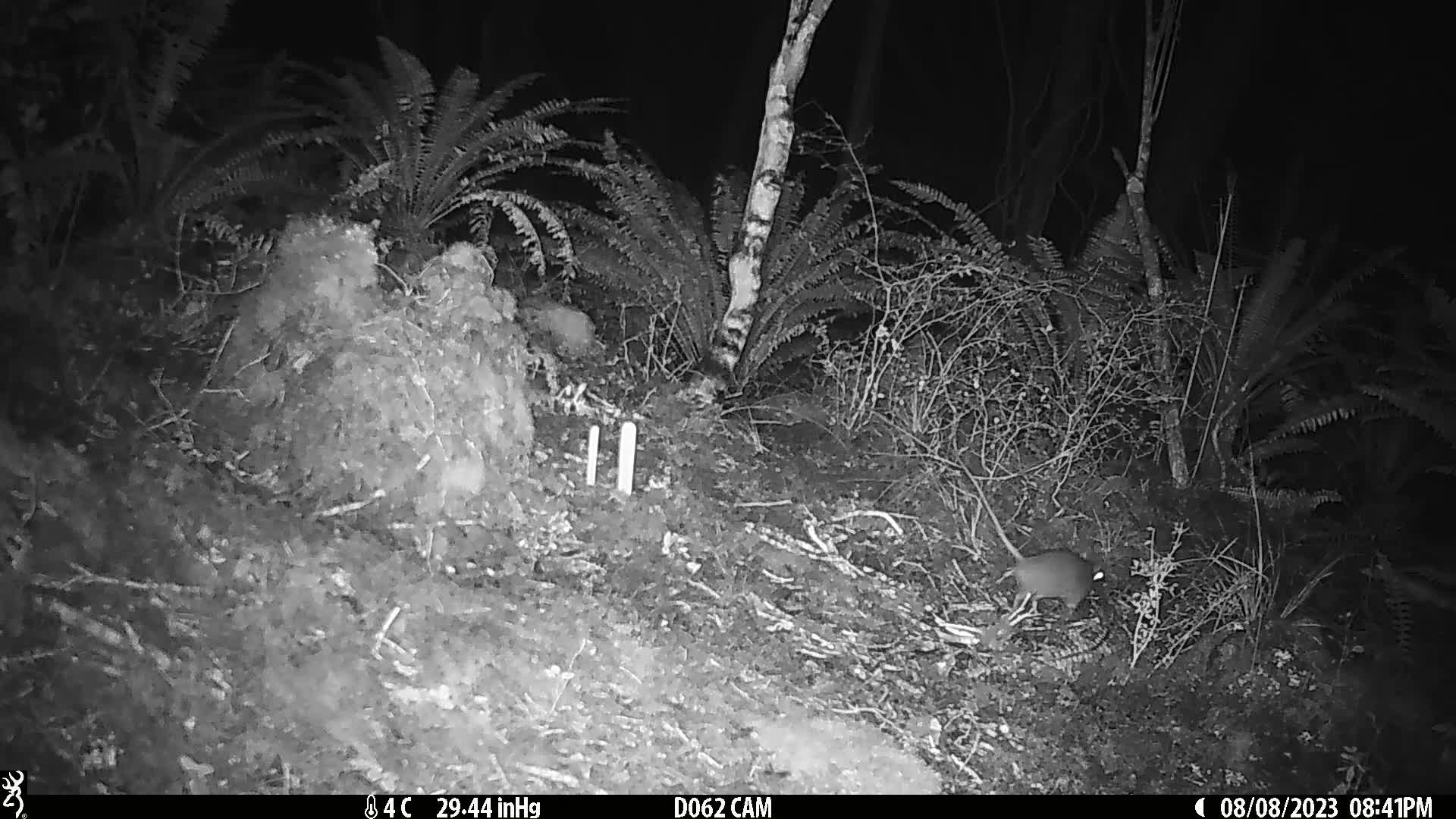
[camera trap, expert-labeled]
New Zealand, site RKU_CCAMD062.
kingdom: Animalia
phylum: Chordata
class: Mammalia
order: Rodentia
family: Muridae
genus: Rattus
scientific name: Rattus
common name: rat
Rat (Rattus).